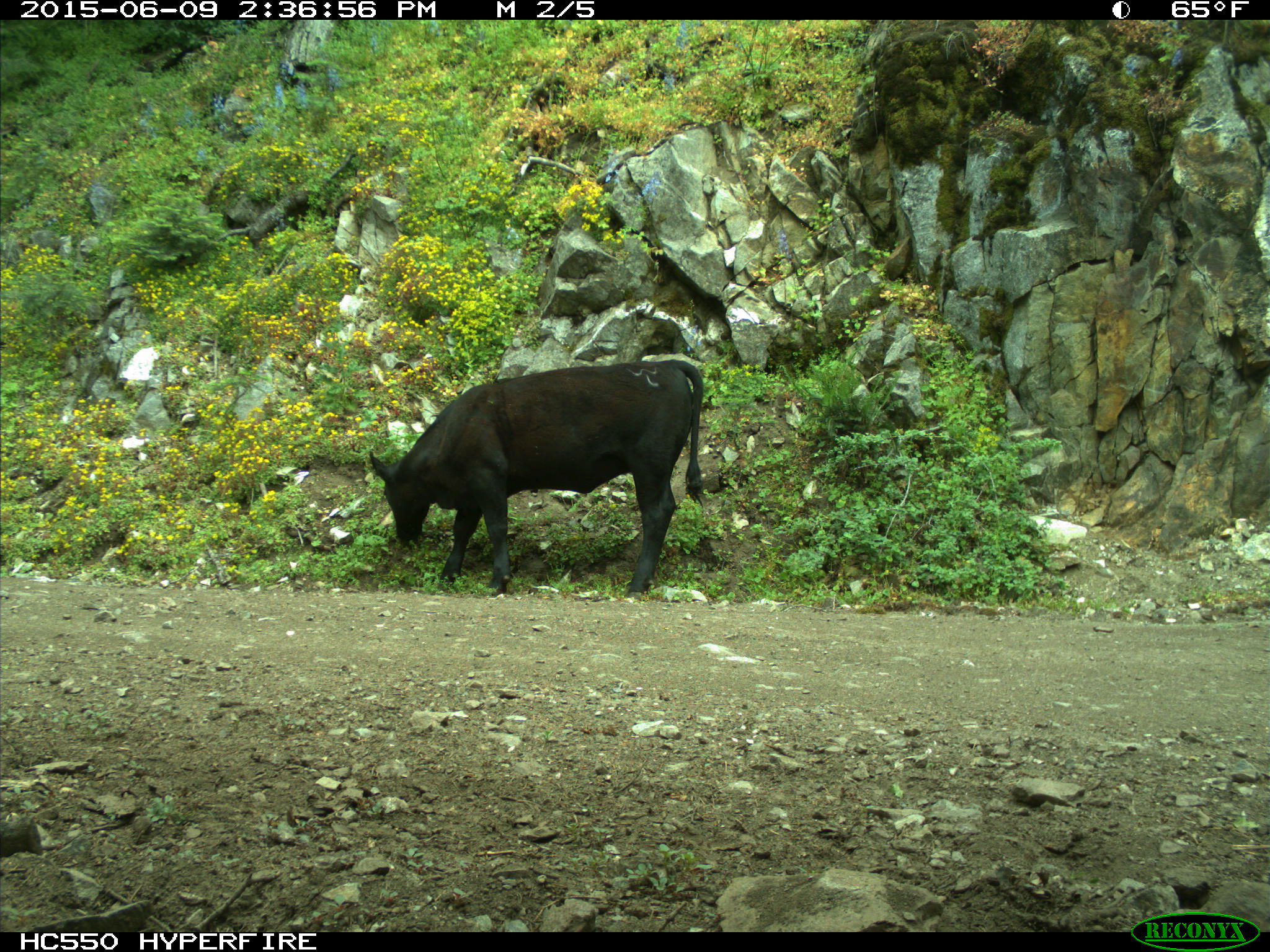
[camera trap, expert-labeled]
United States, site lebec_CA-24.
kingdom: Animalia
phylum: Chordata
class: Mammalia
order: Artiodactyla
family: Bovidae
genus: Bos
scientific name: Bos taurus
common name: domestic cow